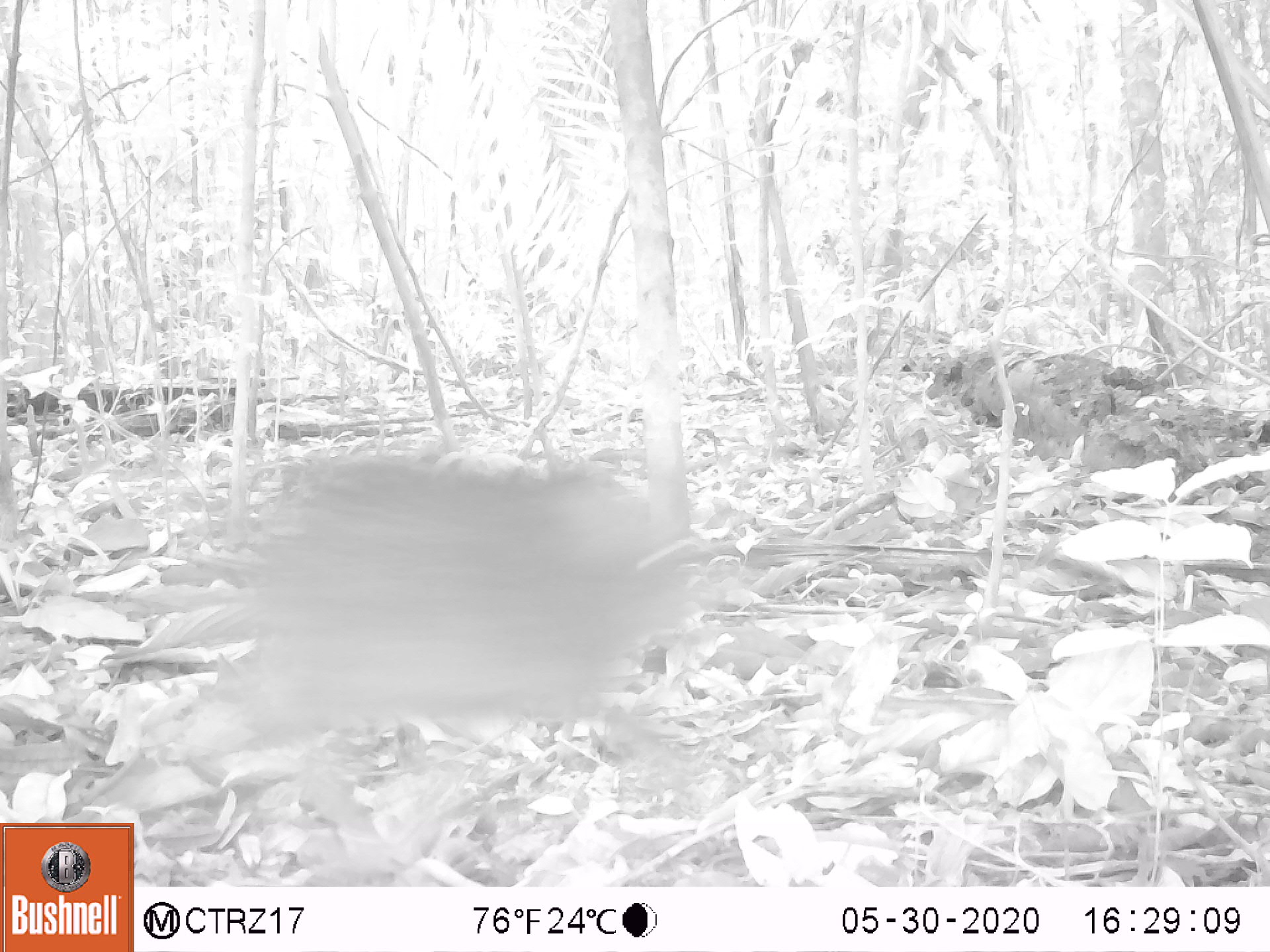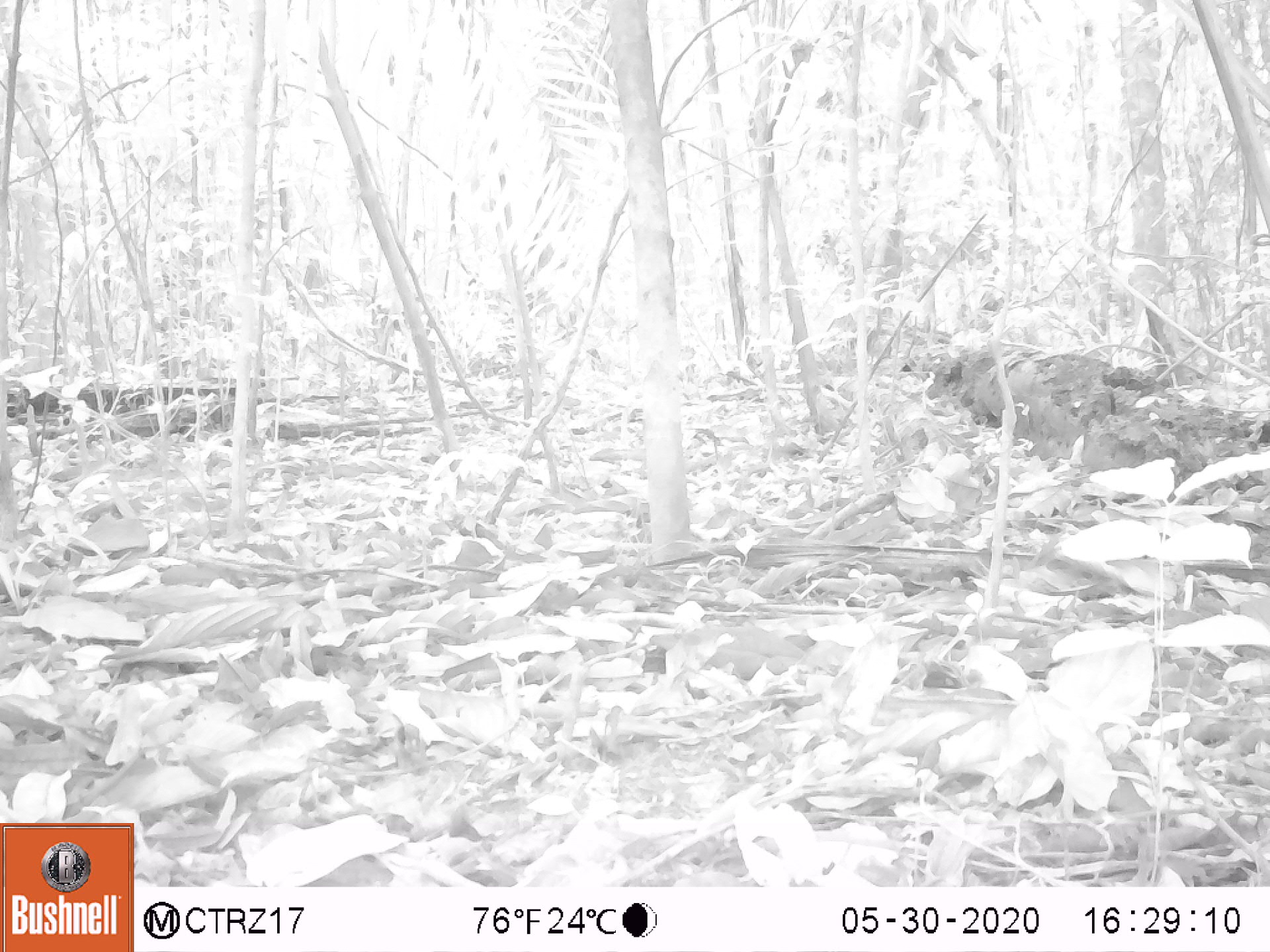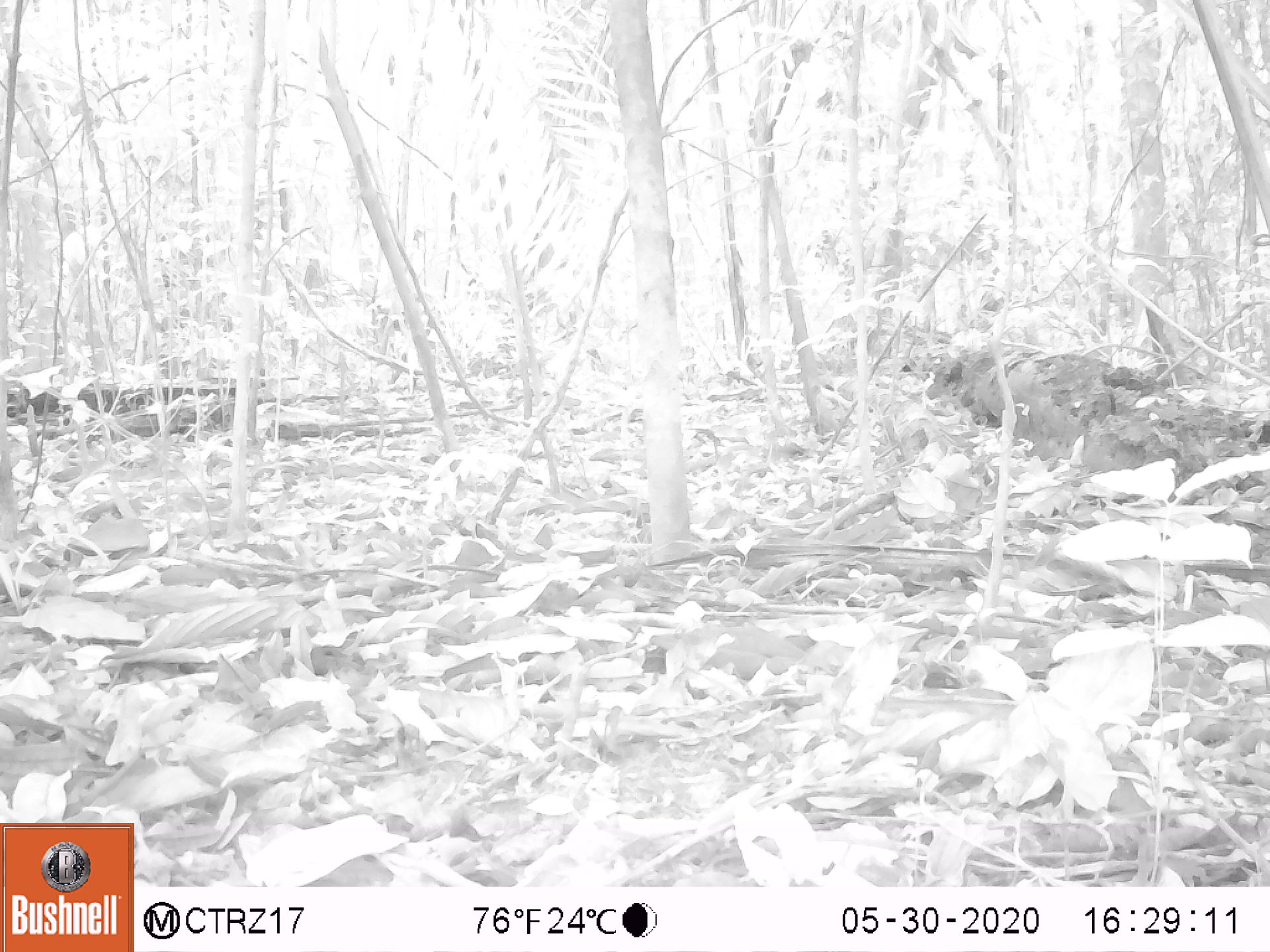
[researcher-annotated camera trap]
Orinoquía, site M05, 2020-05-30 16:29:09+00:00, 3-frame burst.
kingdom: Animalia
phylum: Chordata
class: Mammalia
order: Artiodactyla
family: Tayassuidae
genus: Pecari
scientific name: Pecari tajacu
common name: collared peccary